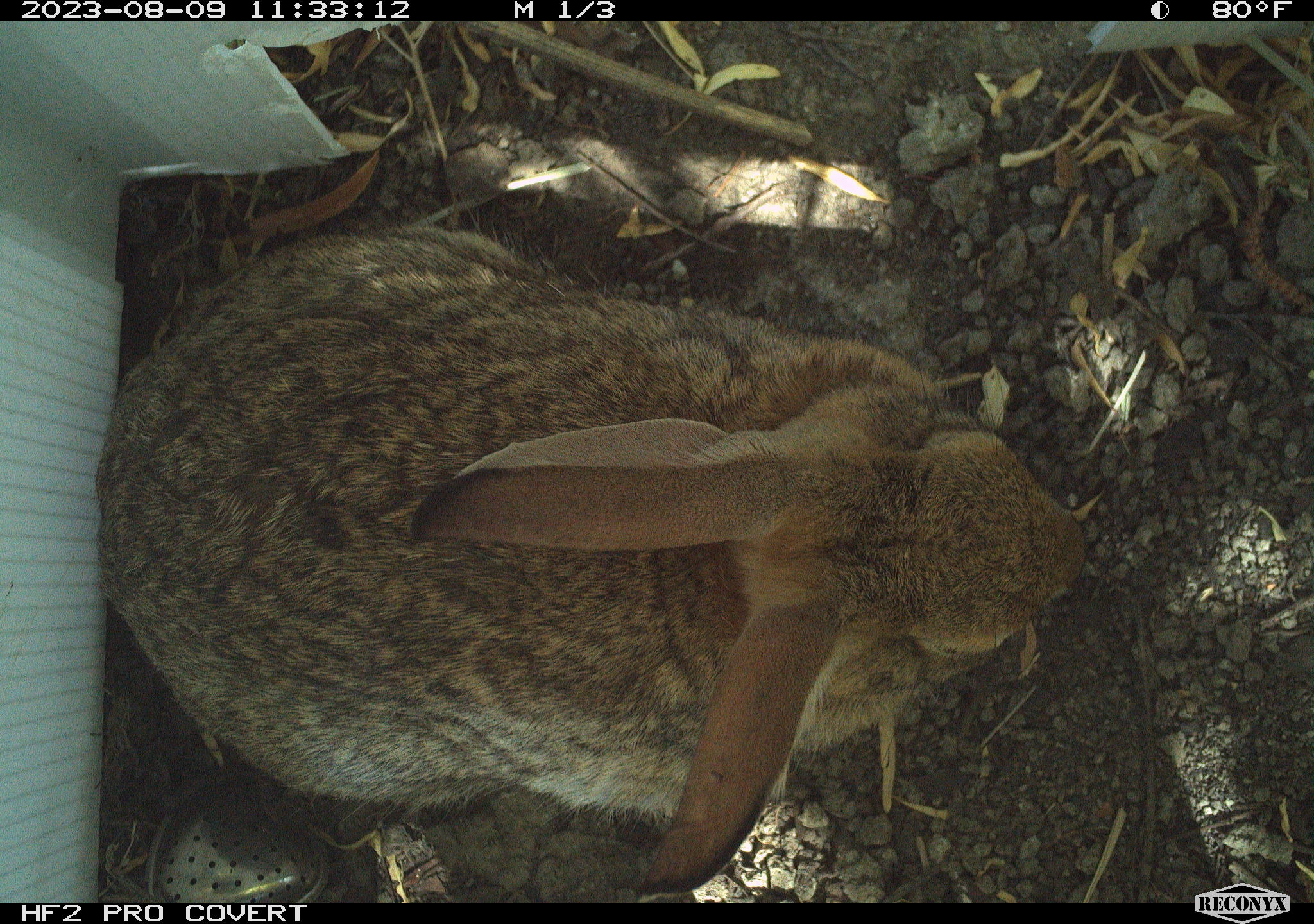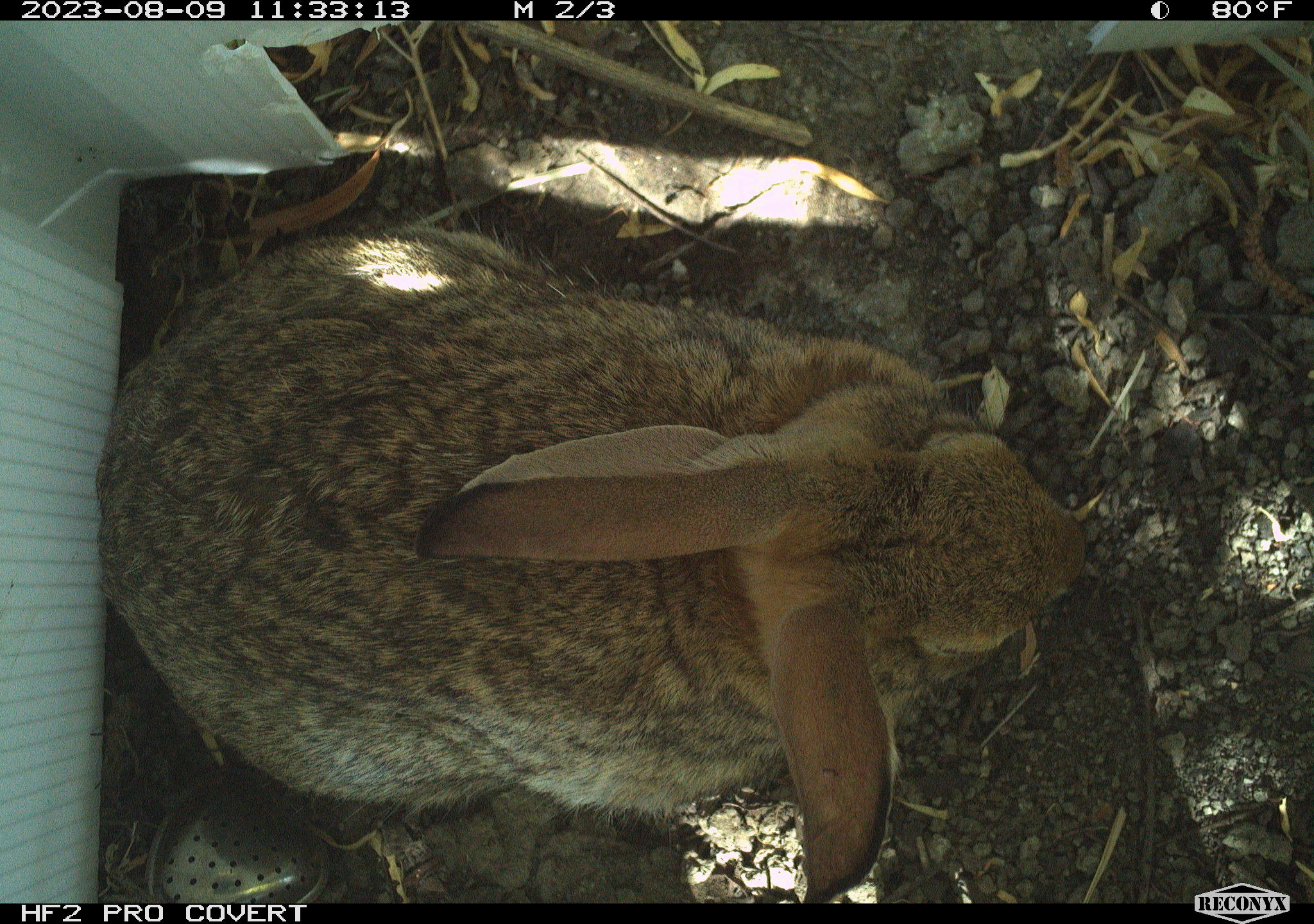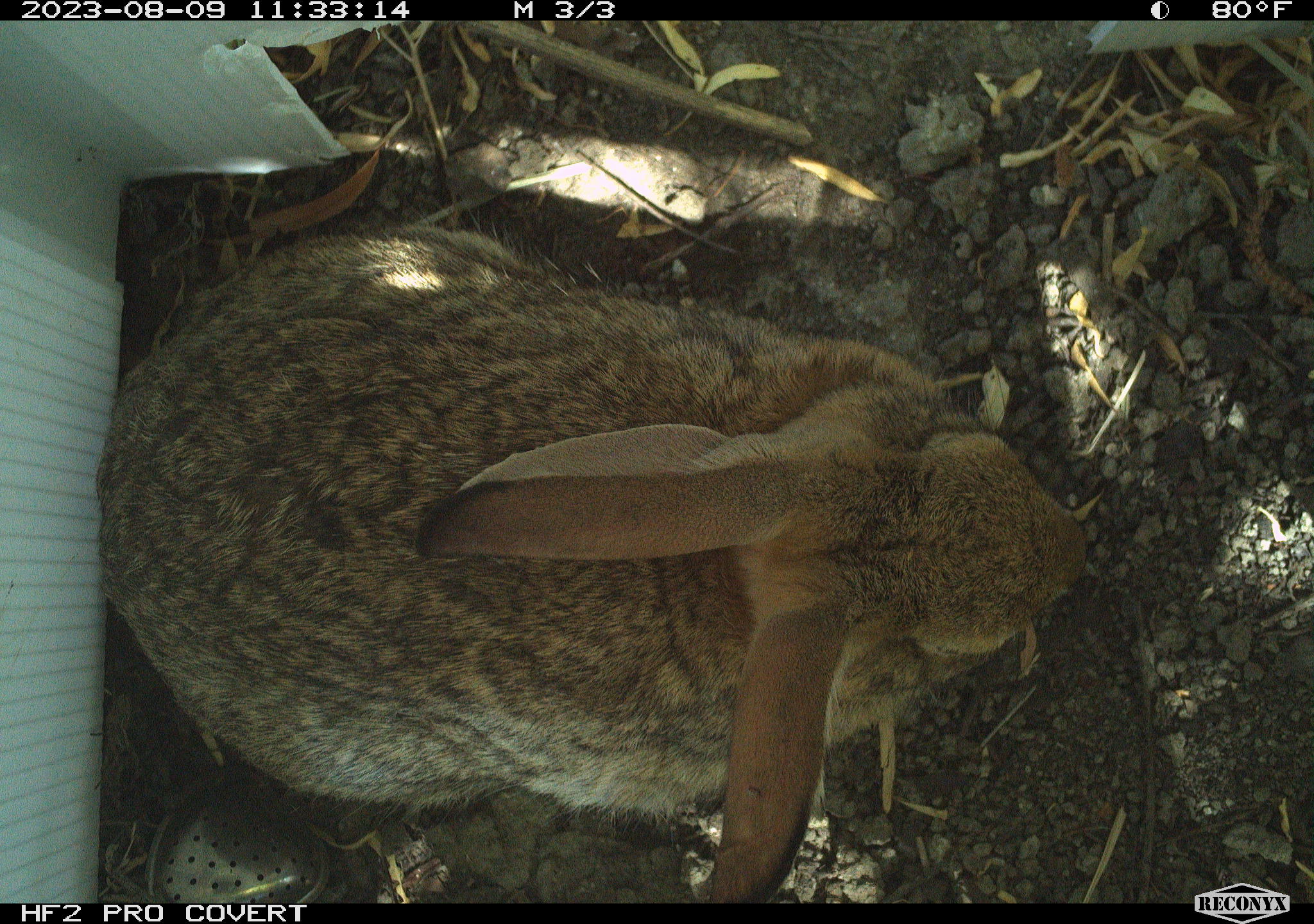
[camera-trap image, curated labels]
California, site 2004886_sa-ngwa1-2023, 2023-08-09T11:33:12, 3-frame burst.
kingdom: Animalia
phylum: Chordata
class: Mammalia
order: Lagomorpha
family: Leporidae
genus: Sylvilagus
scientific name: Sylvilagus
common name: cottontail rabbits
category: sylvilagus species